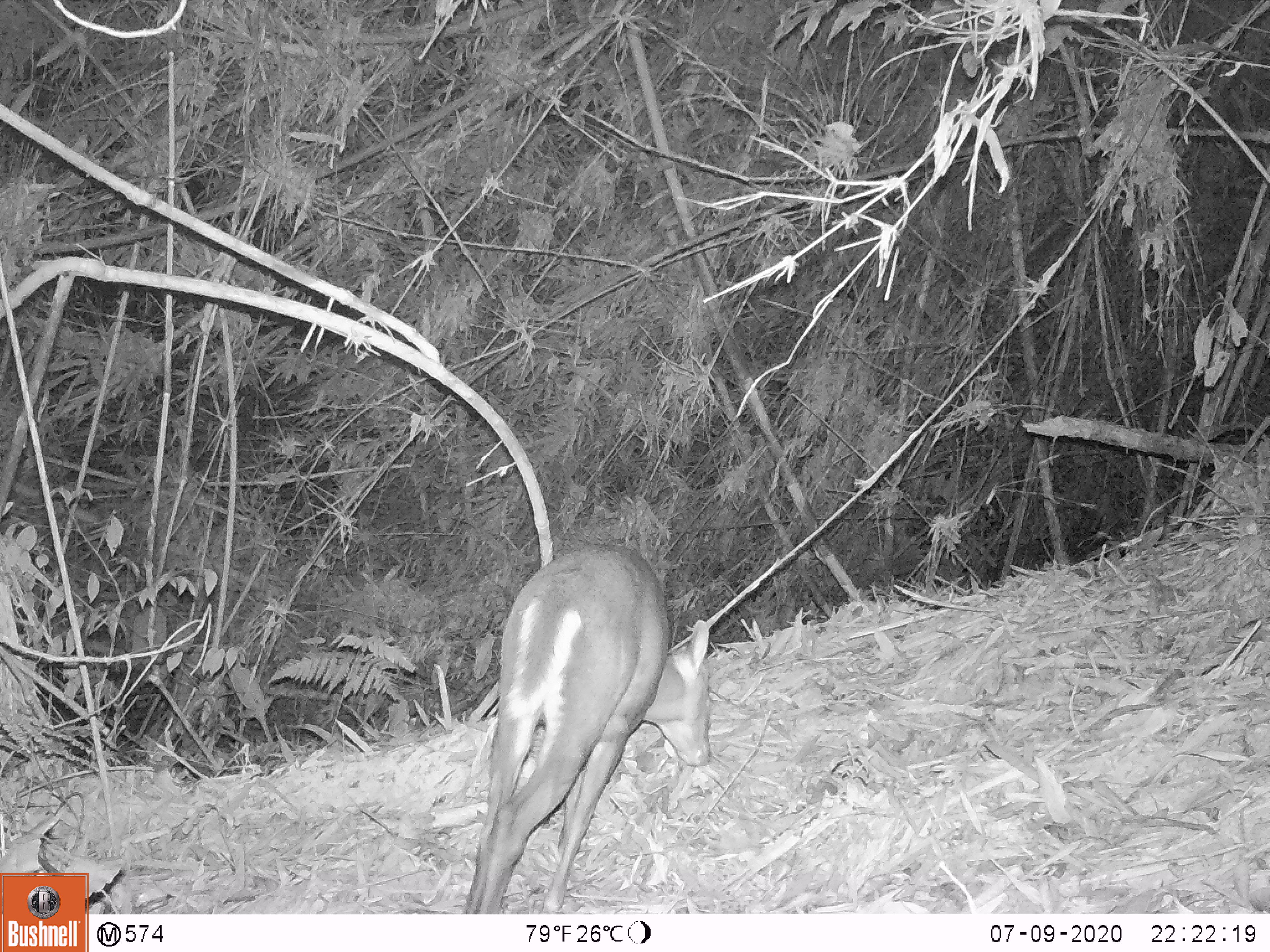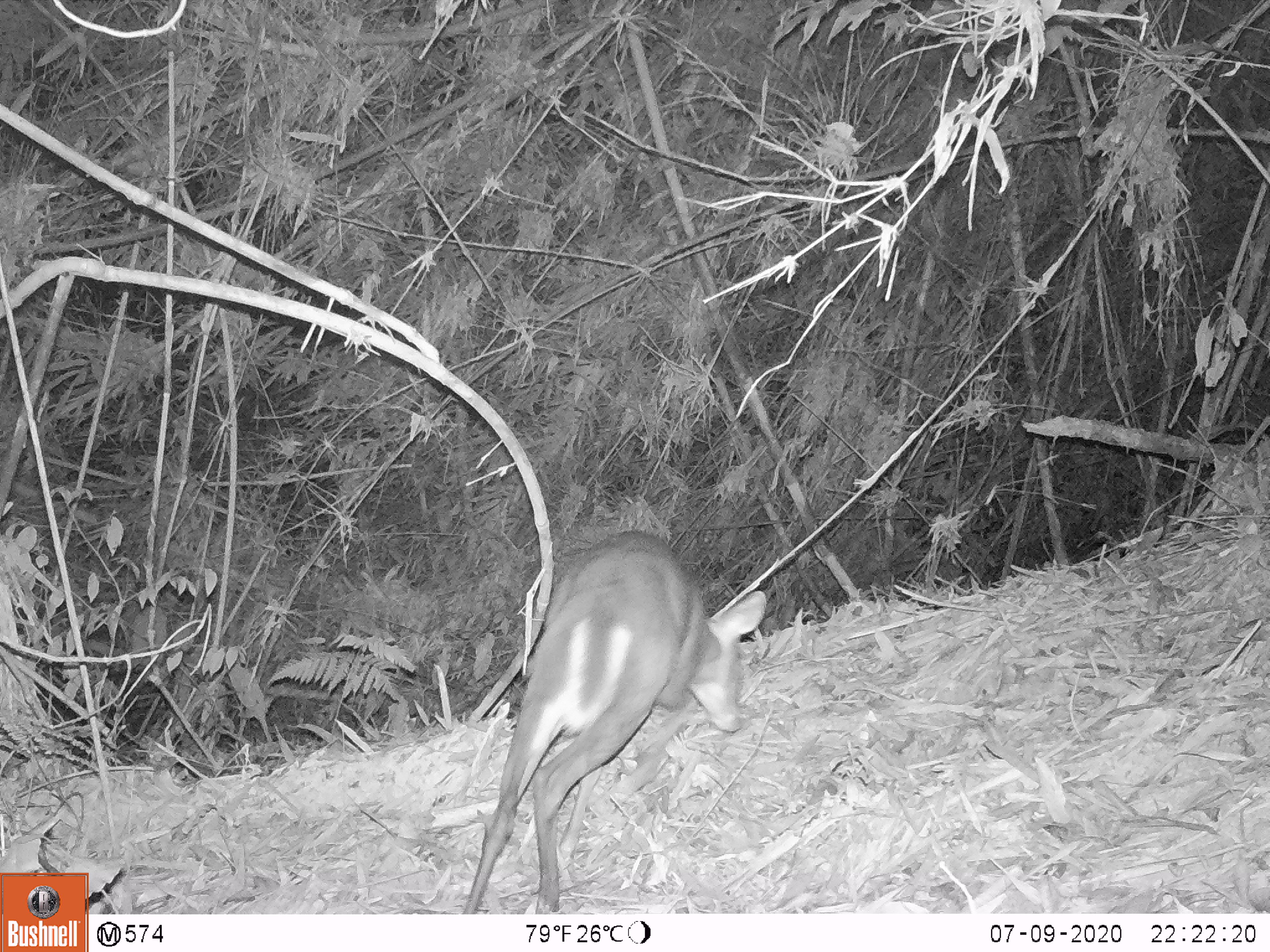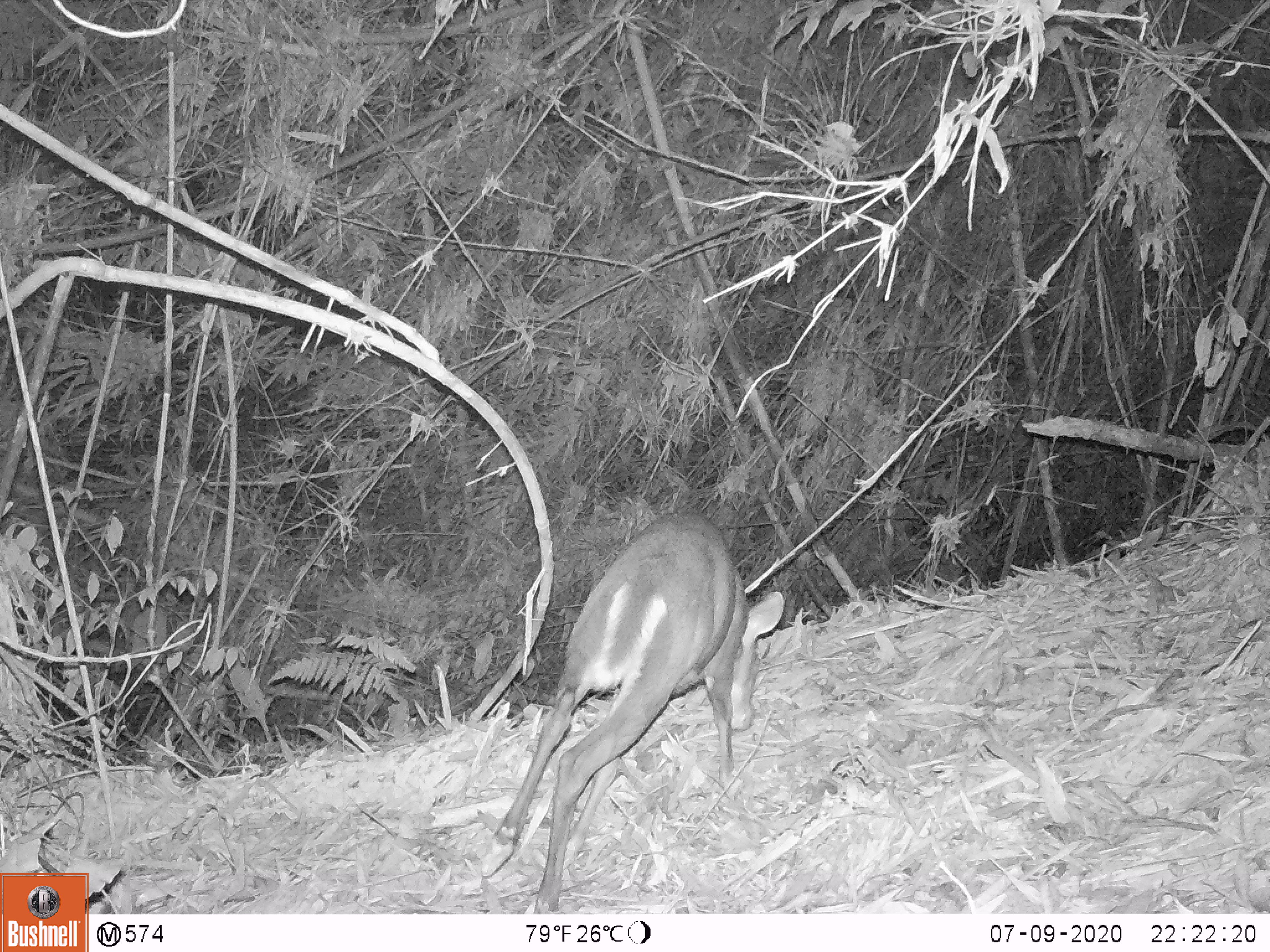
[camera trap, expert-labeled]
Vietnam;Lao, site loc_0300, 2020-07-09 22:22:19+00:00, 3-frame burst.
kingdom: Animalia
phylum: Chordata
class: Mammalia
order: Artiodactyla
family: Cervidae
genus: Muntiacus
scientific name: Muntiacus rooseveltorum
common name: roosevelt's muntjac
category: roosevelts muntjac group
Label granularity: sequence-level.